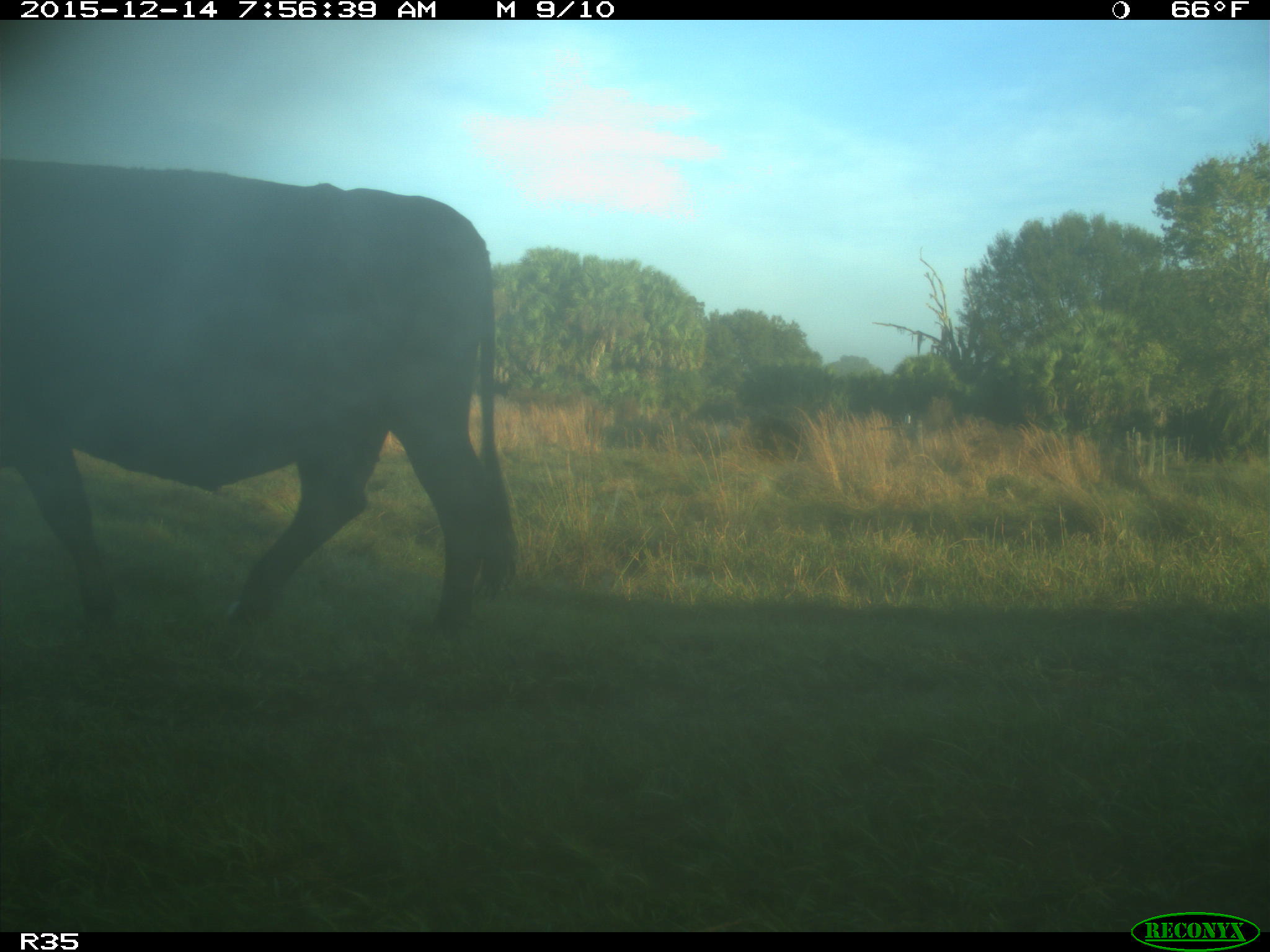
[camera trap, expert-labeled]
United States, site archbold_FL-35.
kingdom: Animalia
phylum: Chordata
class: Mammalia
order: Artiodactyla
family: Bovidae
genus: Bos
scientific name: Bos taurus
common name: domestic cow